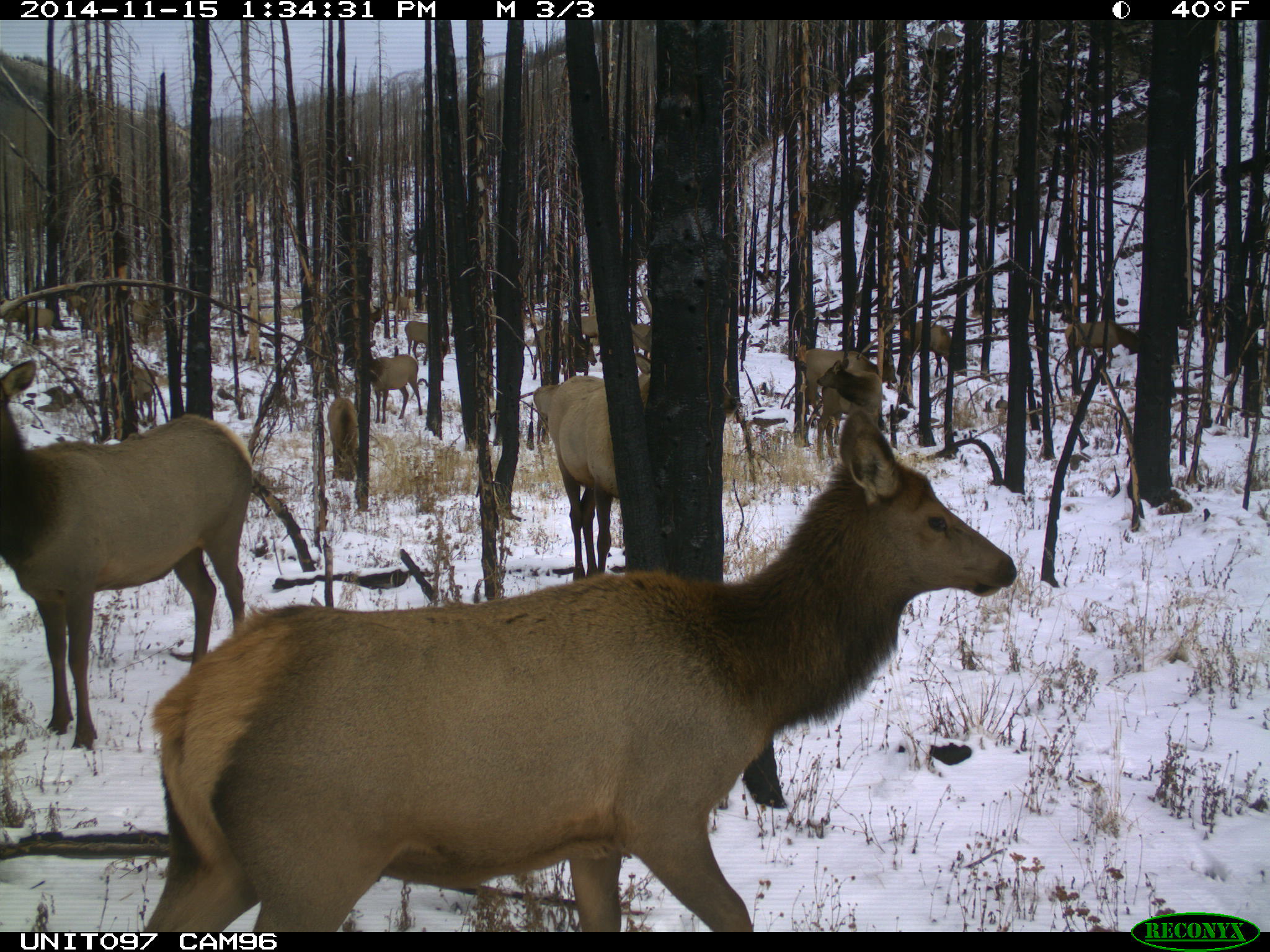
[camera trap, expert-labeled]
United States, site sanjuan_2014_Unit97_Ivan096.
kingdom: Animalia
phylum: Chordata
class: Mammalia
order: Artiodactyla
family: Cervidae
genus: Cervus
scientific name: Cervus elaphus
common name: red deer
Cervus elaphus (red deer).